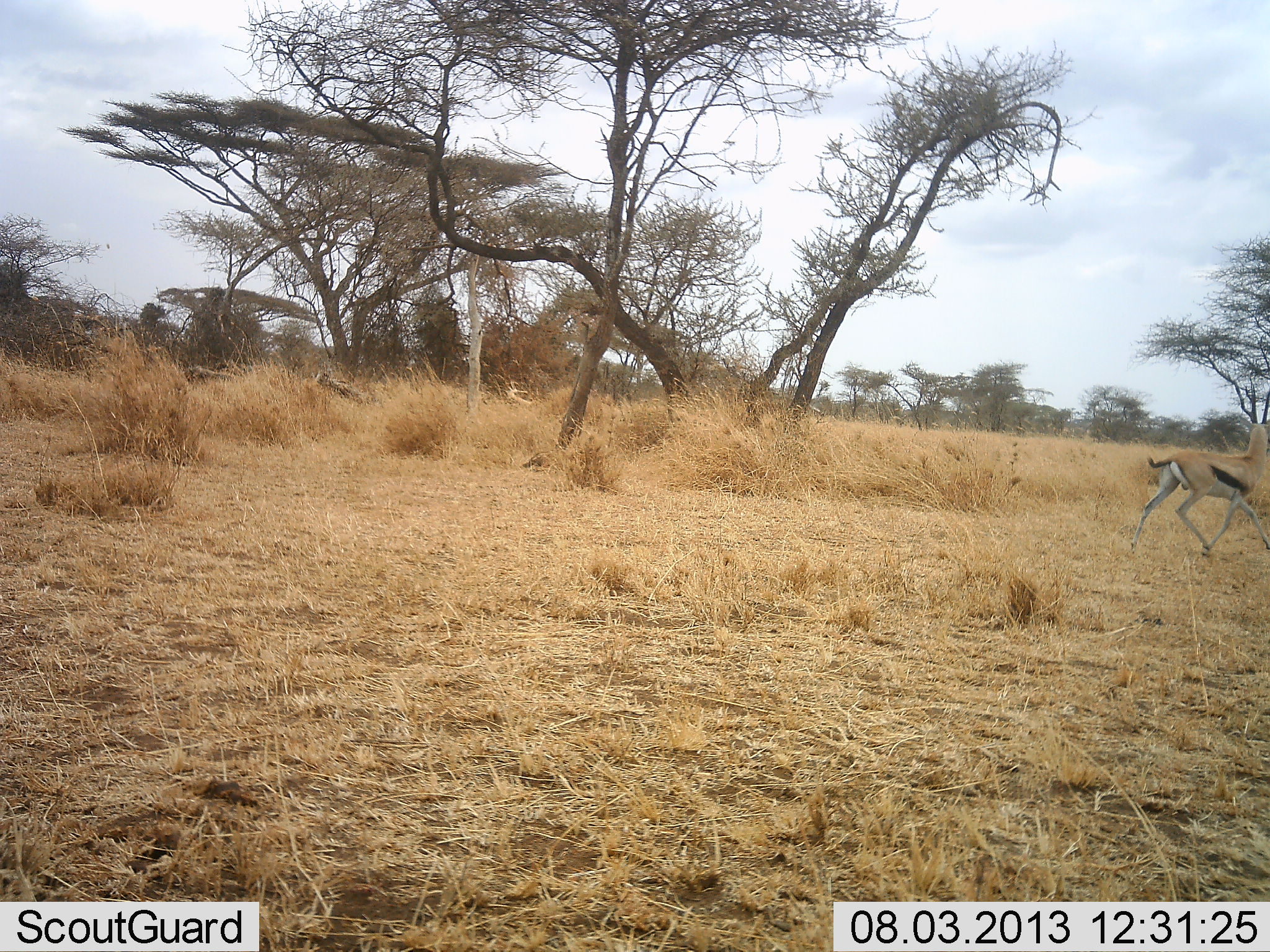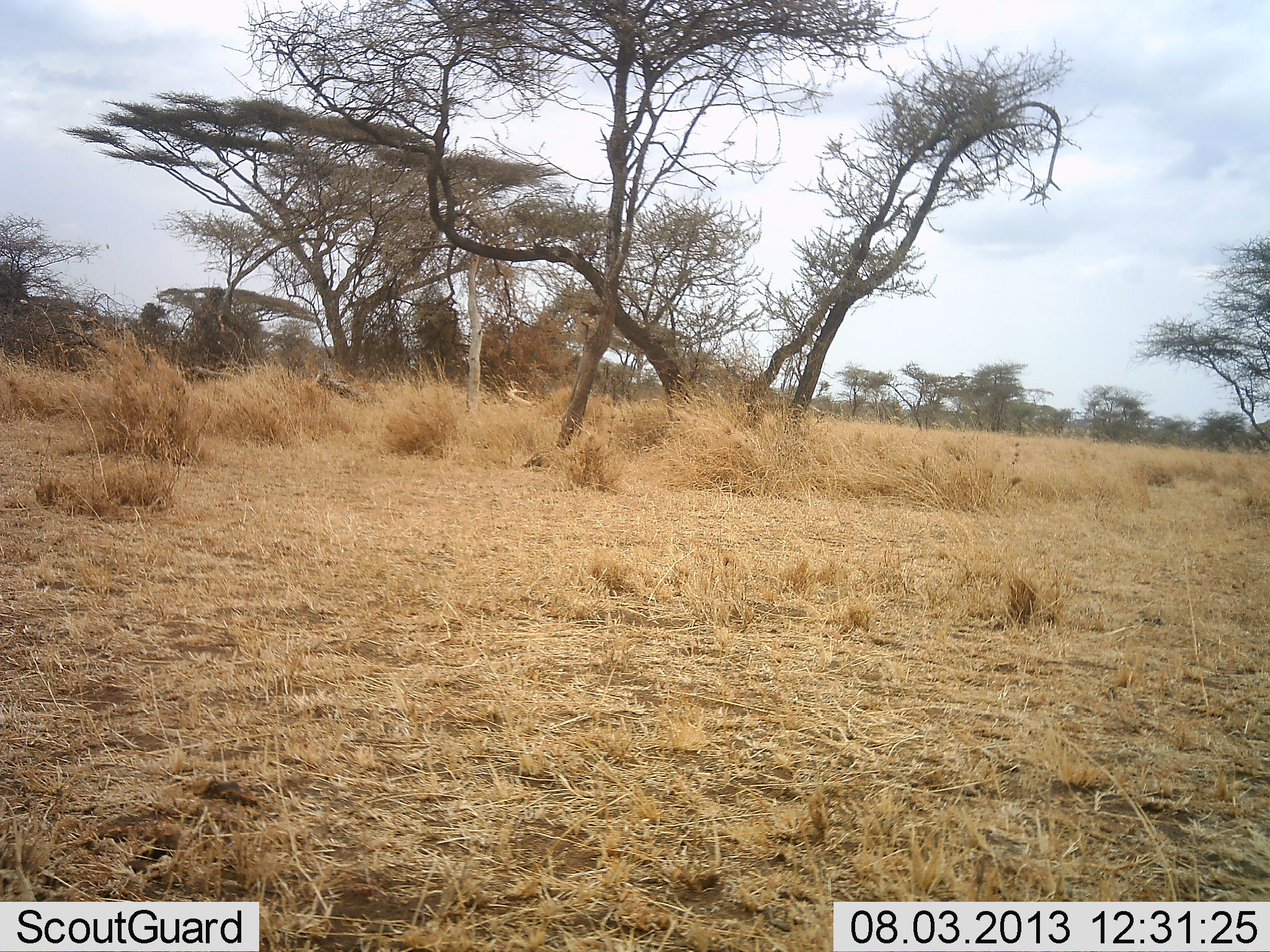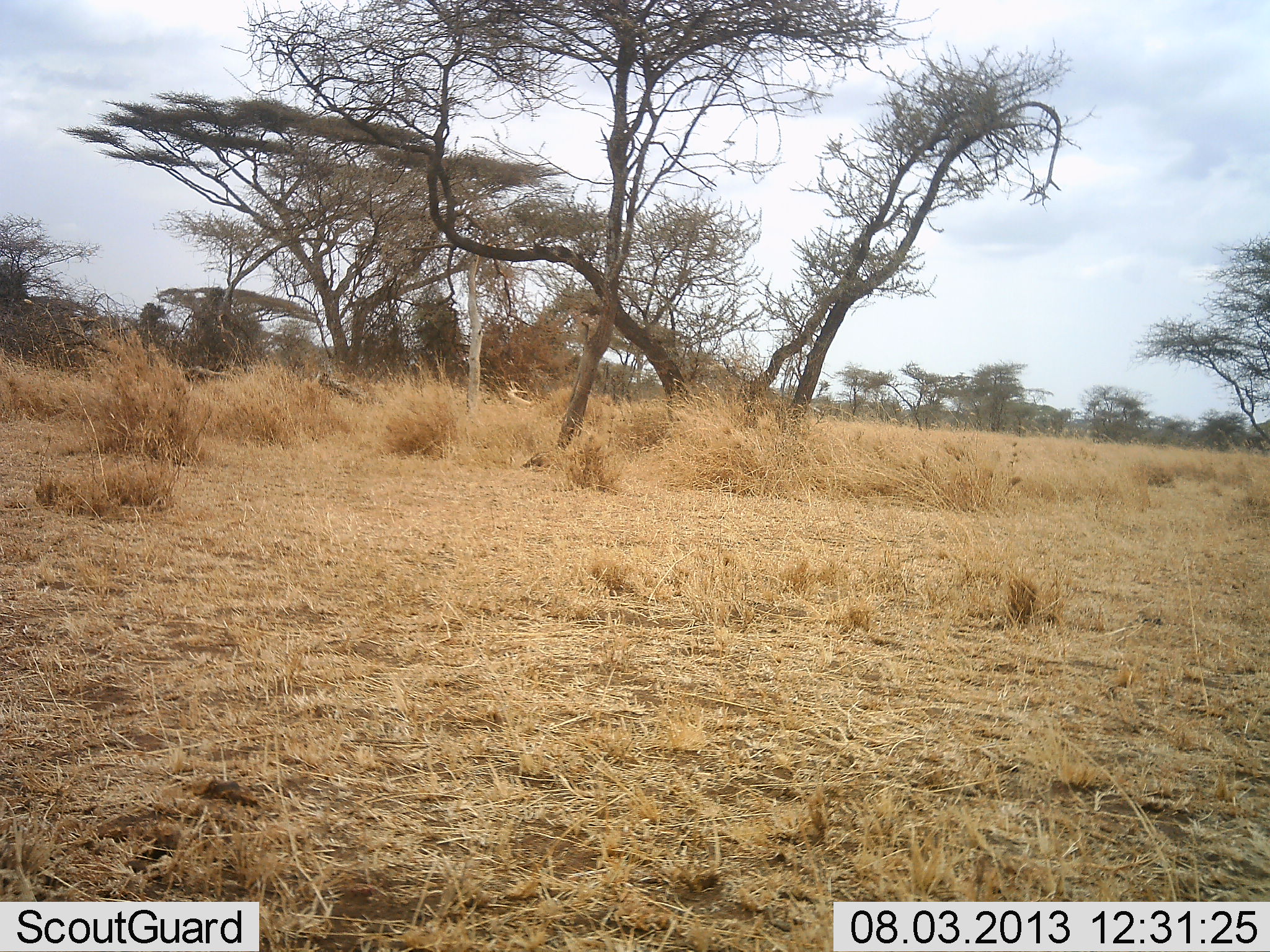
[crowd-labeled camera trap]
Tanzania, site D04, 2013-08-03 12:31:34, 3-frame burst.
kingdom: Animalia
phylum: Chordata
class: Mammalia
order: Artiodactyla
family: Bovidae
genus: Eudorcas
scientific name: Eudorcas thomsonii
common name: thomson's gazelle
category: gazellethomsons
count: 1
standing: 0%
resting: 0%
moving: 100%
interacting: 0%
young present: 0%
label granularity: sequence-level